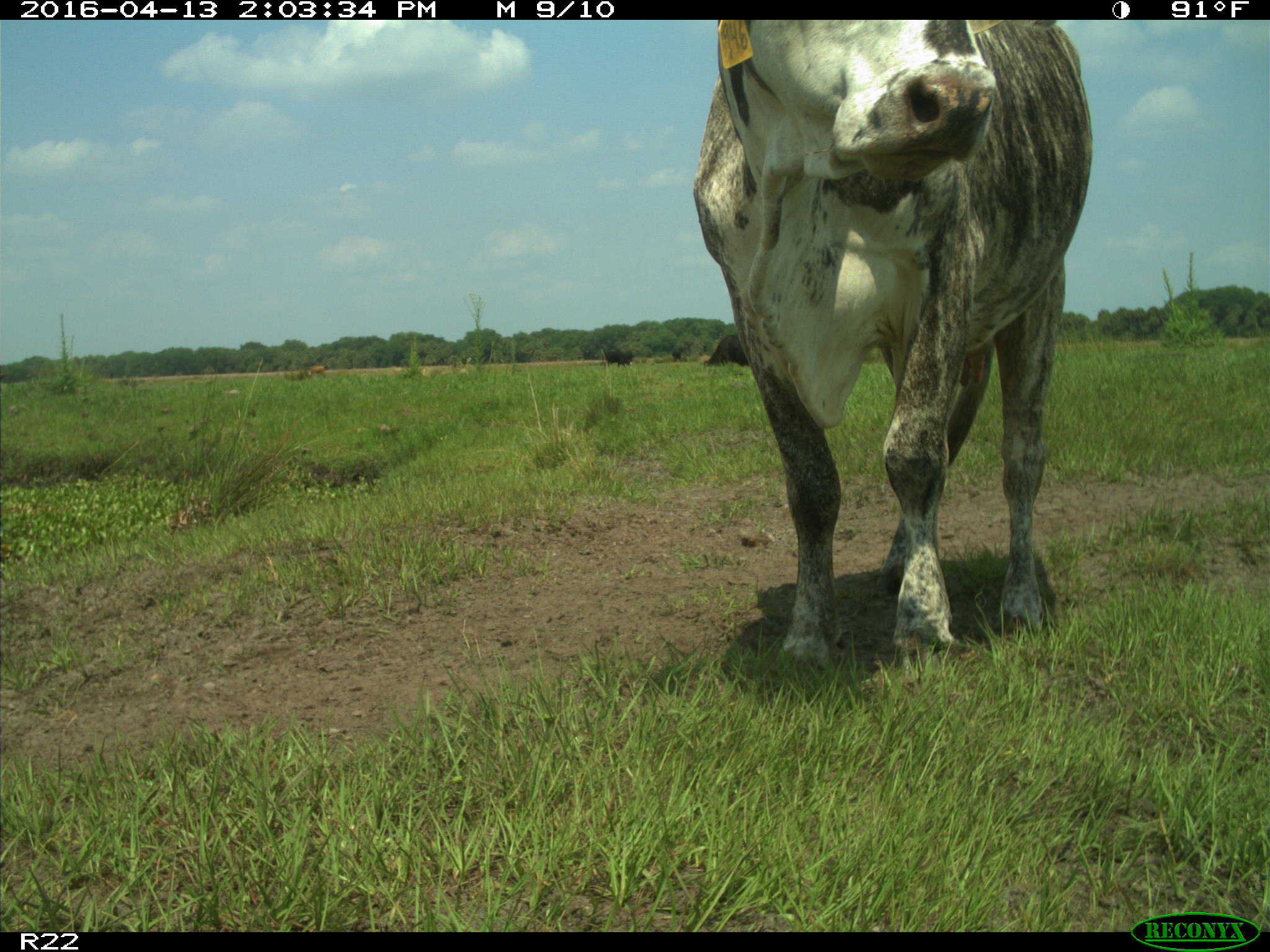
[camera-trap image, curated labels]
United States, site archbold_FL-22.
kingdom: Animalia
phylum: Chordata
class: Mammalia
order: Artiodactyla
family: Bovidae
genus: Bos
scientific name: Bos taurus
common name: domestic cow